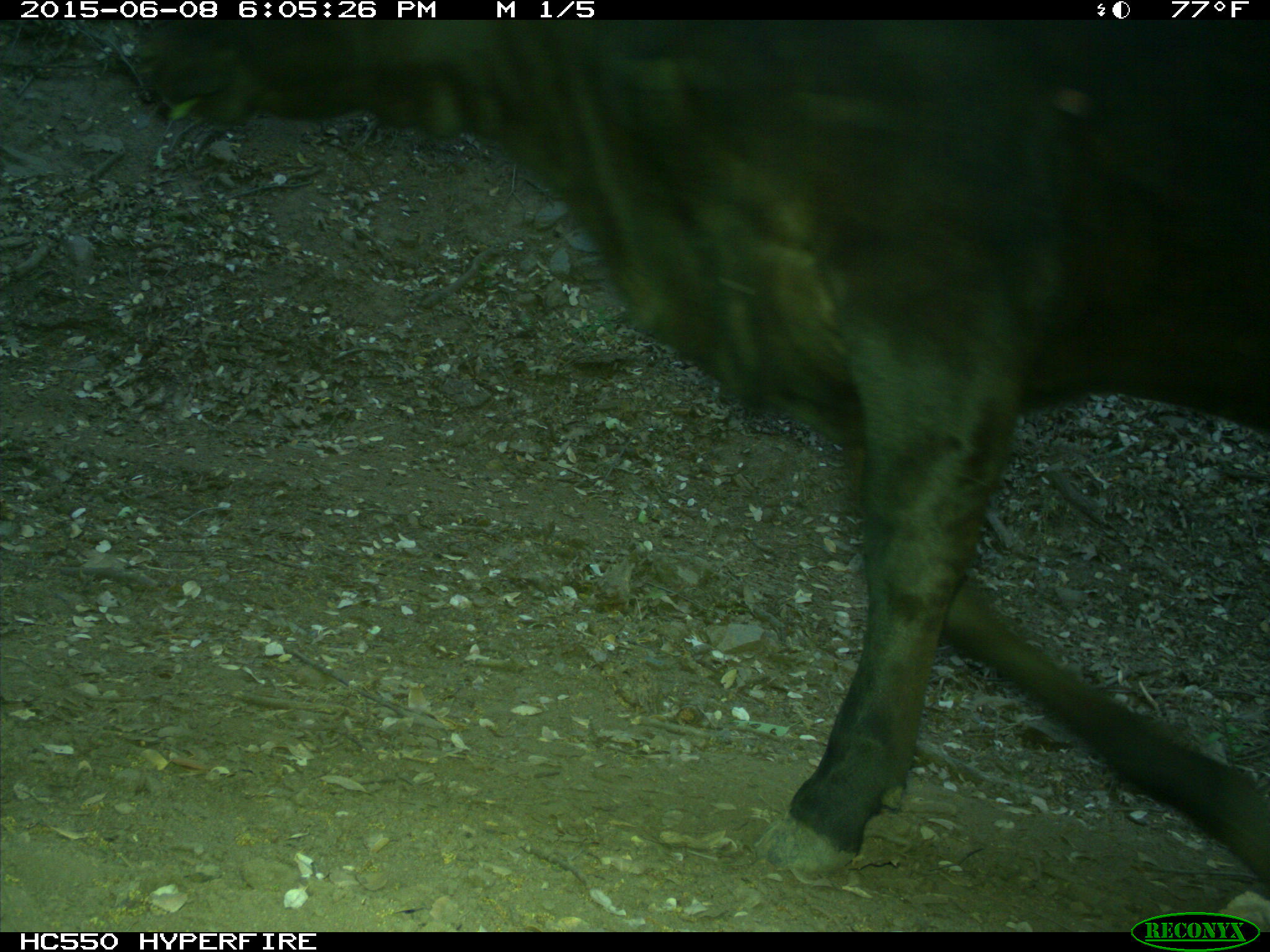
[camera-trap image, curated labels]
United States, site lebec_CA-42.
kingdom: Animalia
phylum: Chordata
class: Mammalia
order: Artiodactyla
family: Bovidae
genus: Bos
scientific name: Bos taurus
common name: domestic cow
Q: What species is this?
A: Bos taurus (domestic cow).